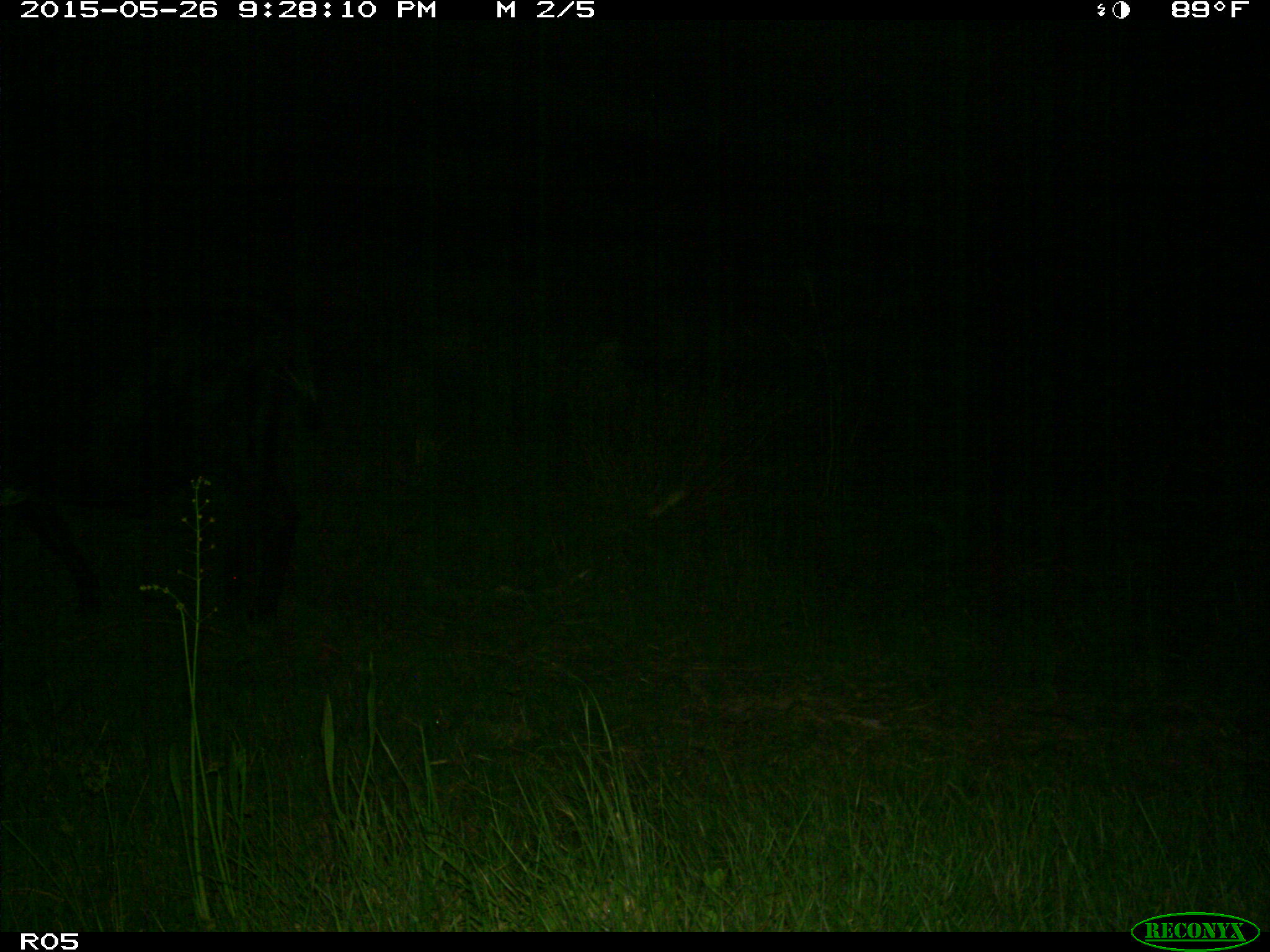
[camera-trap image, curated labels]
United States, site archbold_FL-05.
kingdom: Animalia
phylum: Chordata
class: Mammalia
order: Artiodactyla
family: Bovidae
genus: Bos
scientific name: Bos taurus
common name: domestic cow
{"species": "Bos taurus (domestic cow)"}